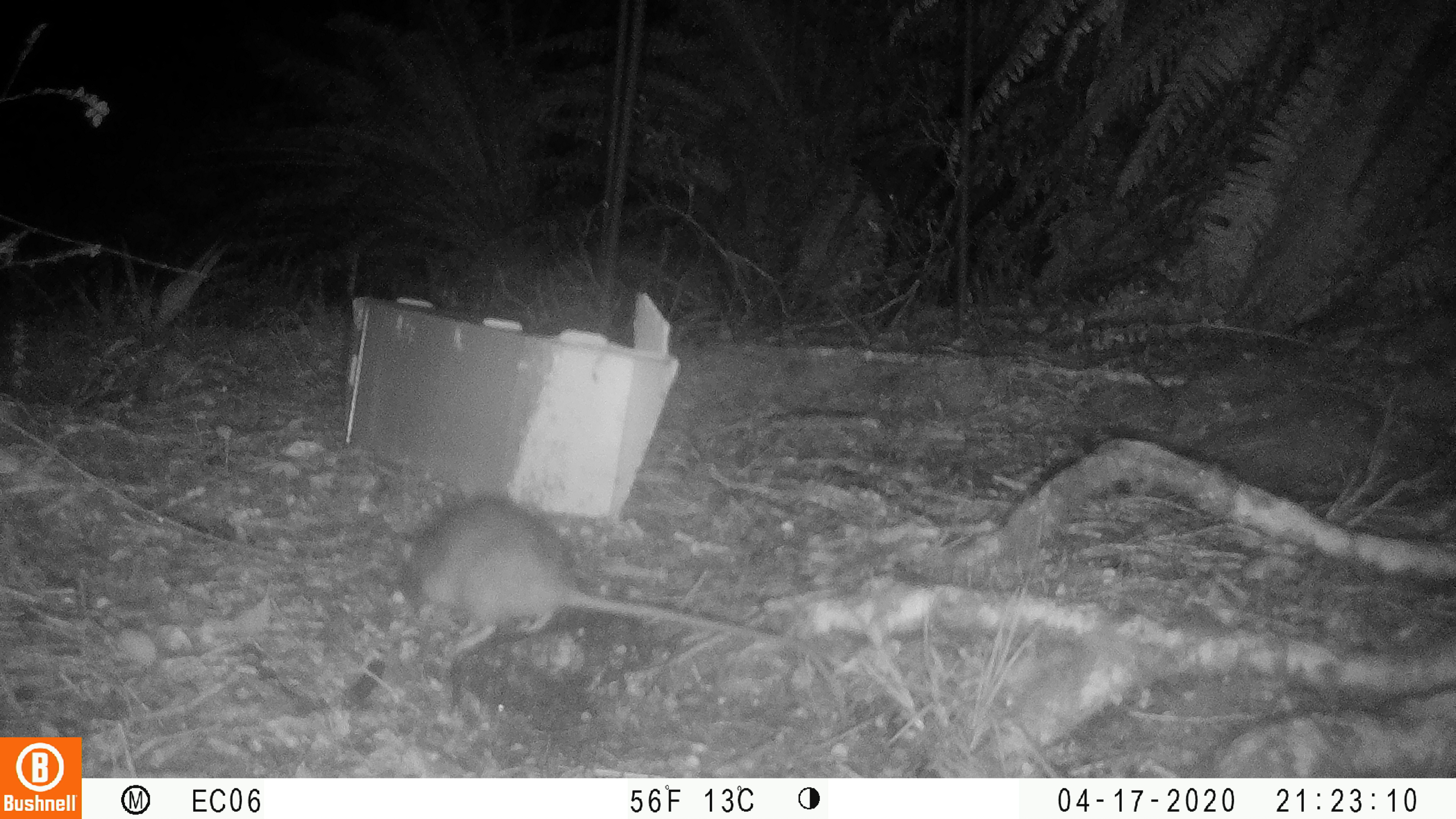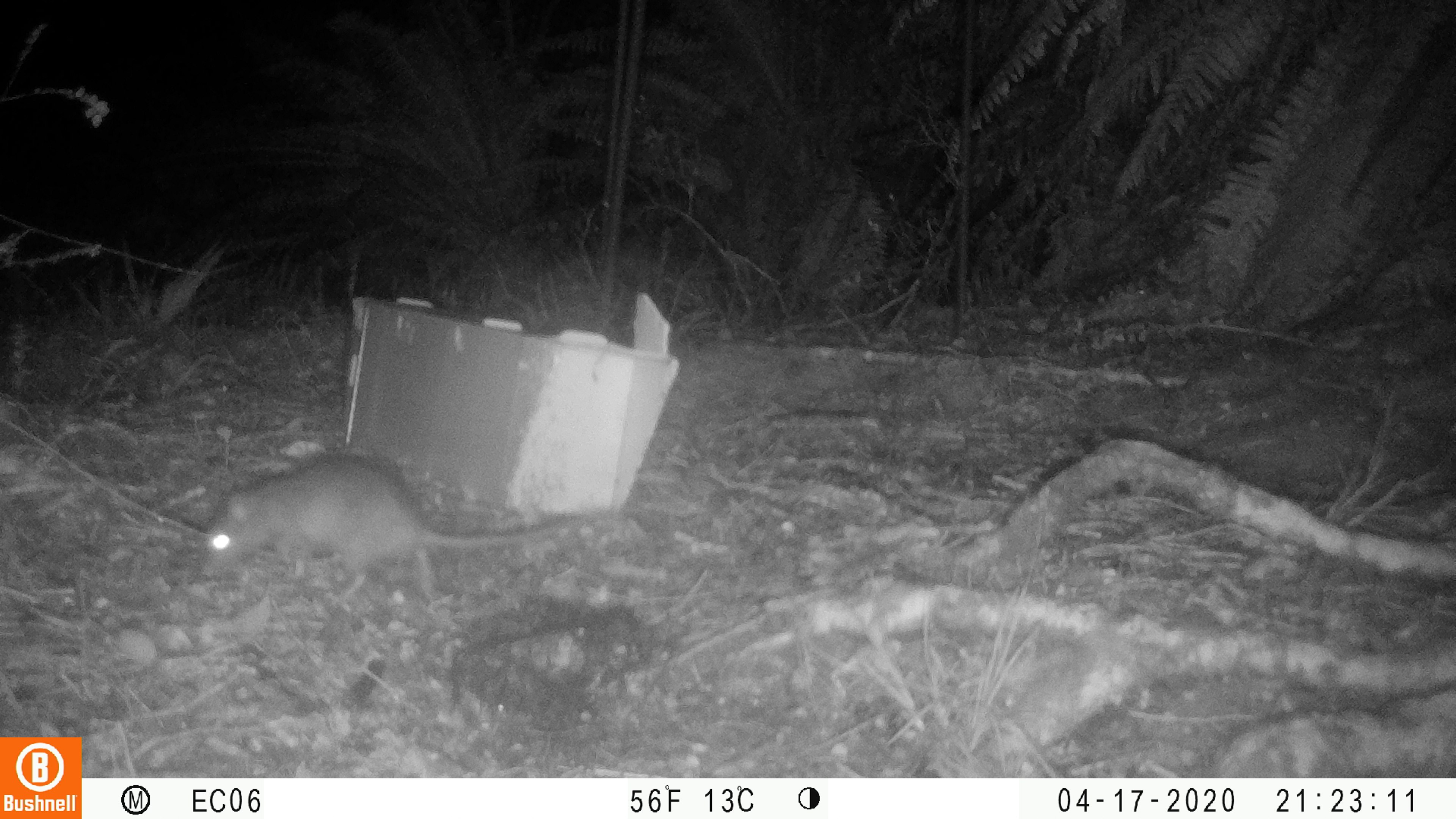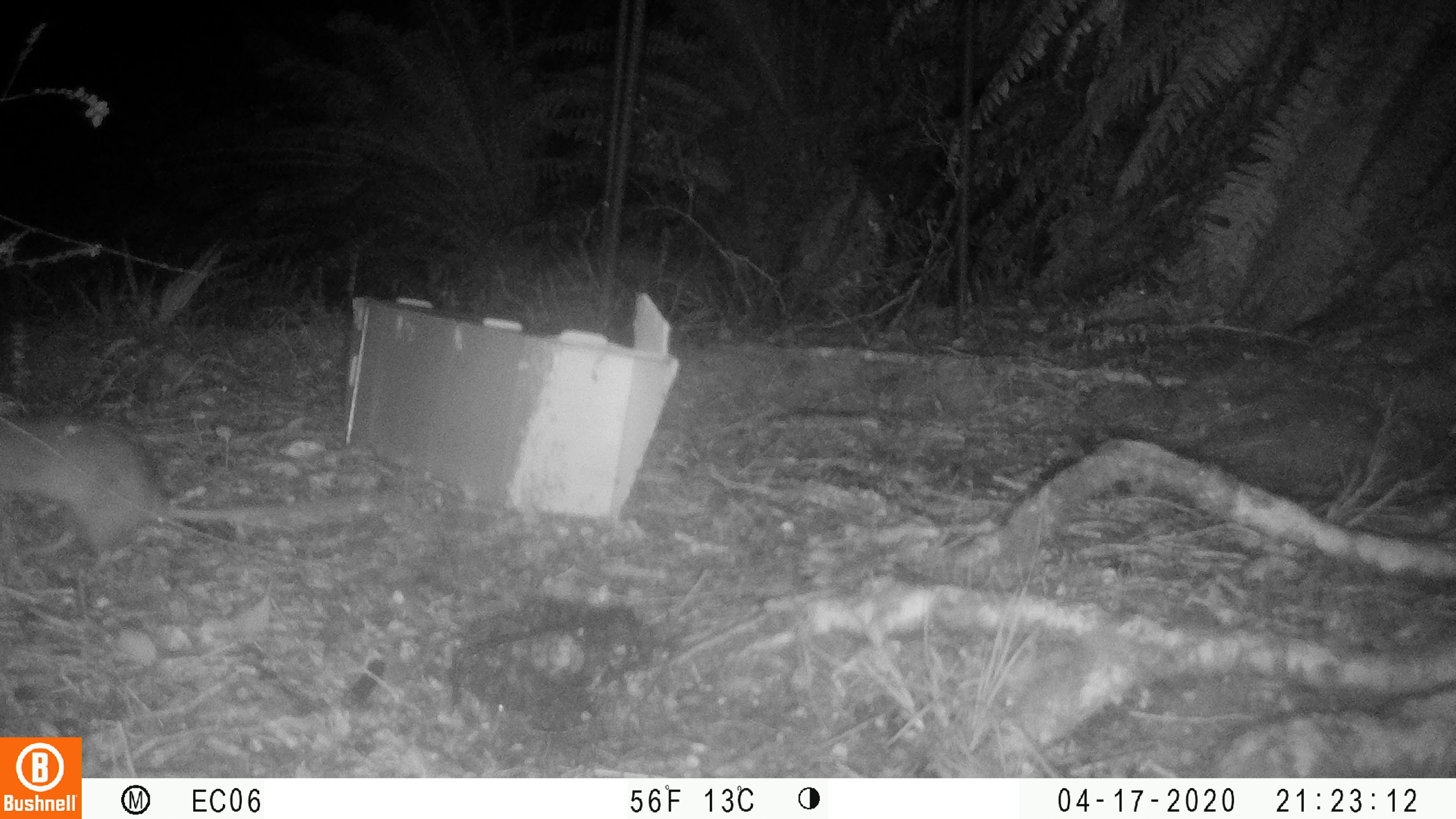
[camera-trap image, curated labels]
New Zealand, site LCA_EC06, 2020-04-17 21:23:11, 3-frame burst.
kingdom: Animalia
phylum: Chordata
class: Mammalia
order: Rodentia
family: Muridae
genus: Rattus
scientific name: Rattus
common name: rat